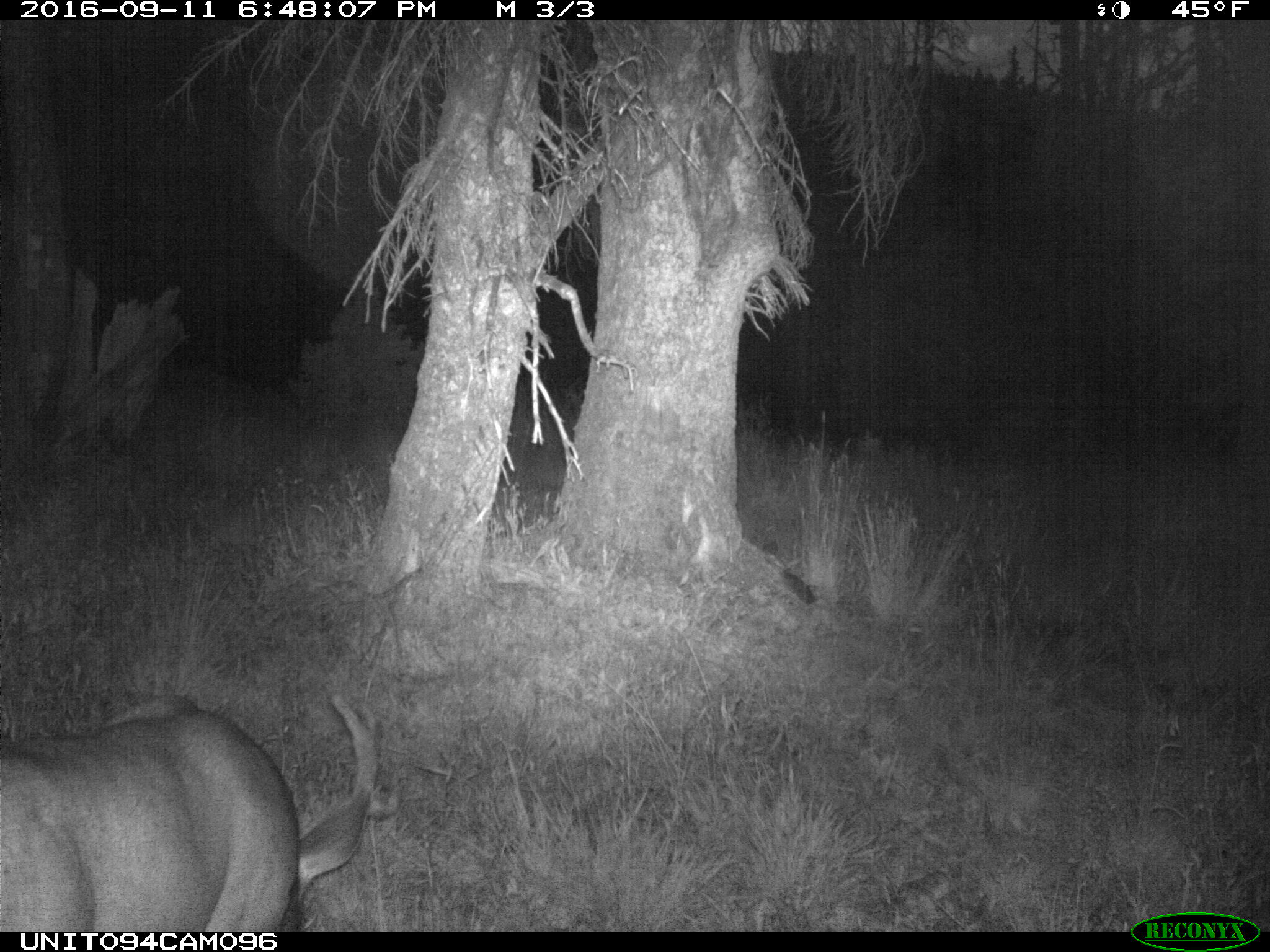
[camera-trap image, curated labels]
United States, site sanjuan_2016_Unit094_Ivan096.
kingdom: Animalia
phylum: Chordata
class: Mammalia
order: Artiodactyla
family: Cervidae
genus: Odocoileus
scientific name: Odocoileus hemionus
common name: mule deer